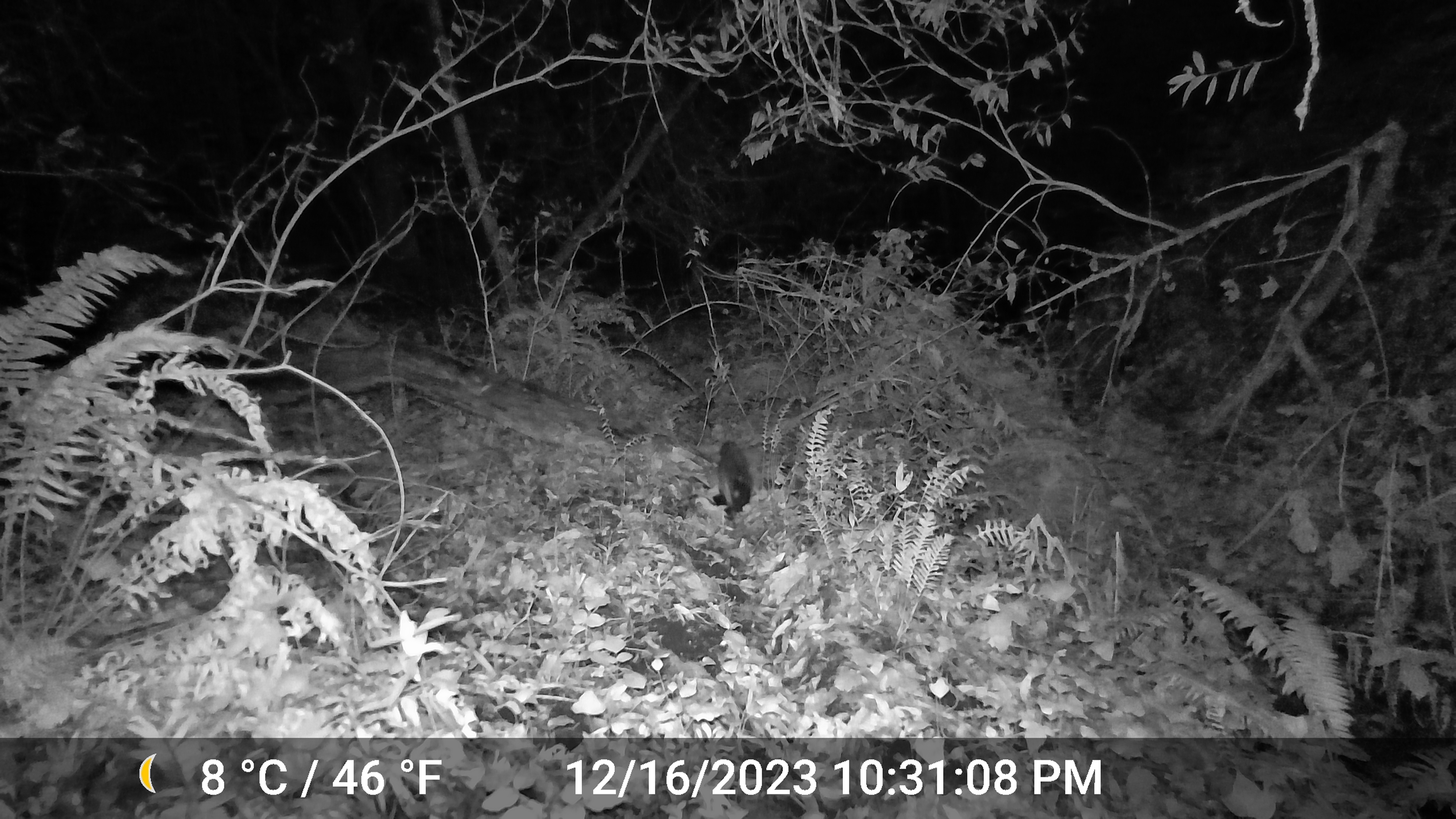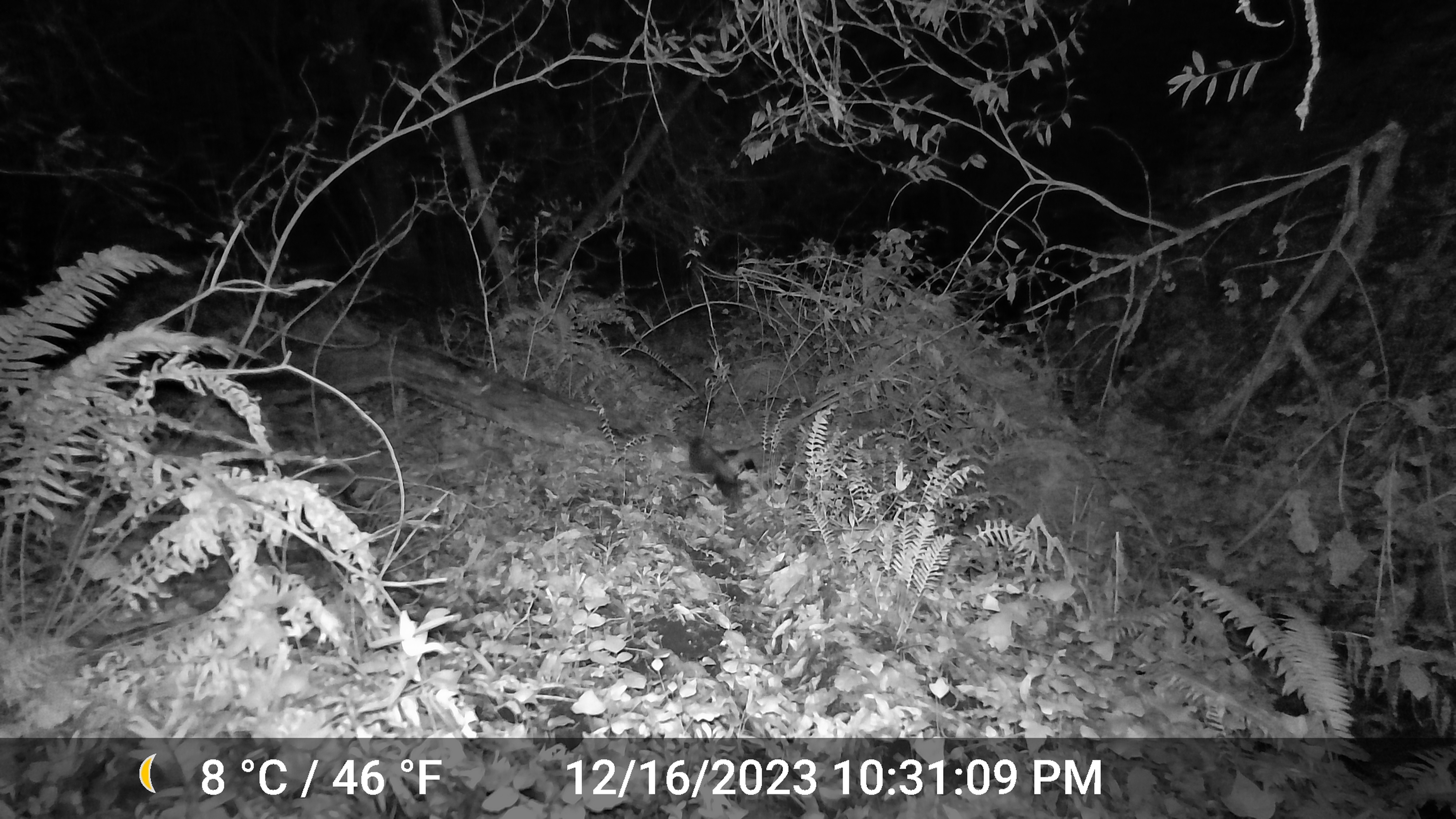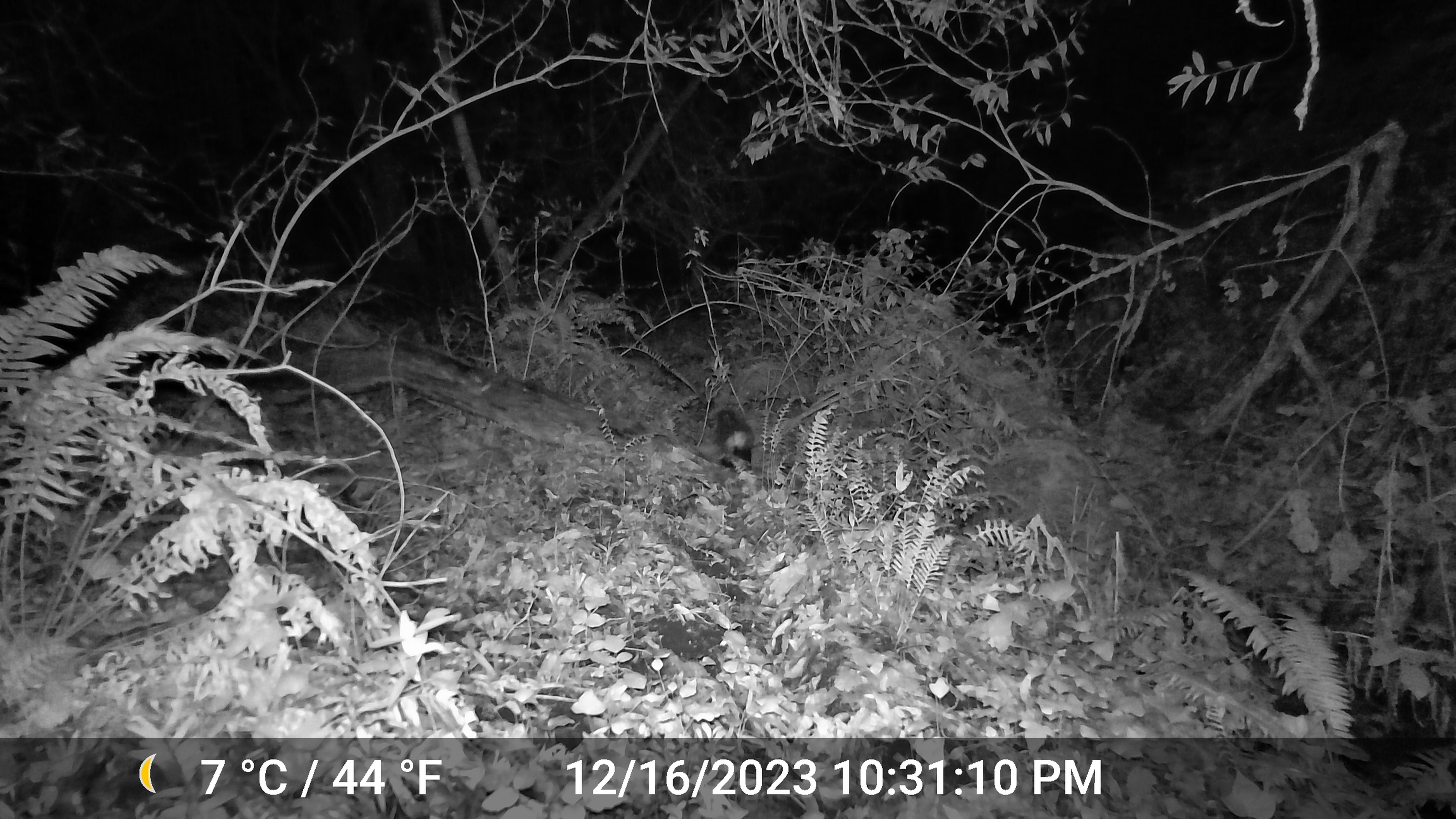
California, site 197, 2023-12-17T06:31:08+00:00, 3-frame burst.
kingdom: Animalia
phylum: Chordata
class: Mammalia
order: Carnivora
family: Mephitidae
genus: Mephitis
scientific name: Mephitis mephitis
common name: striped skunk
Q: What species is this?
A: Striped skunk (Mephitis mephitis).